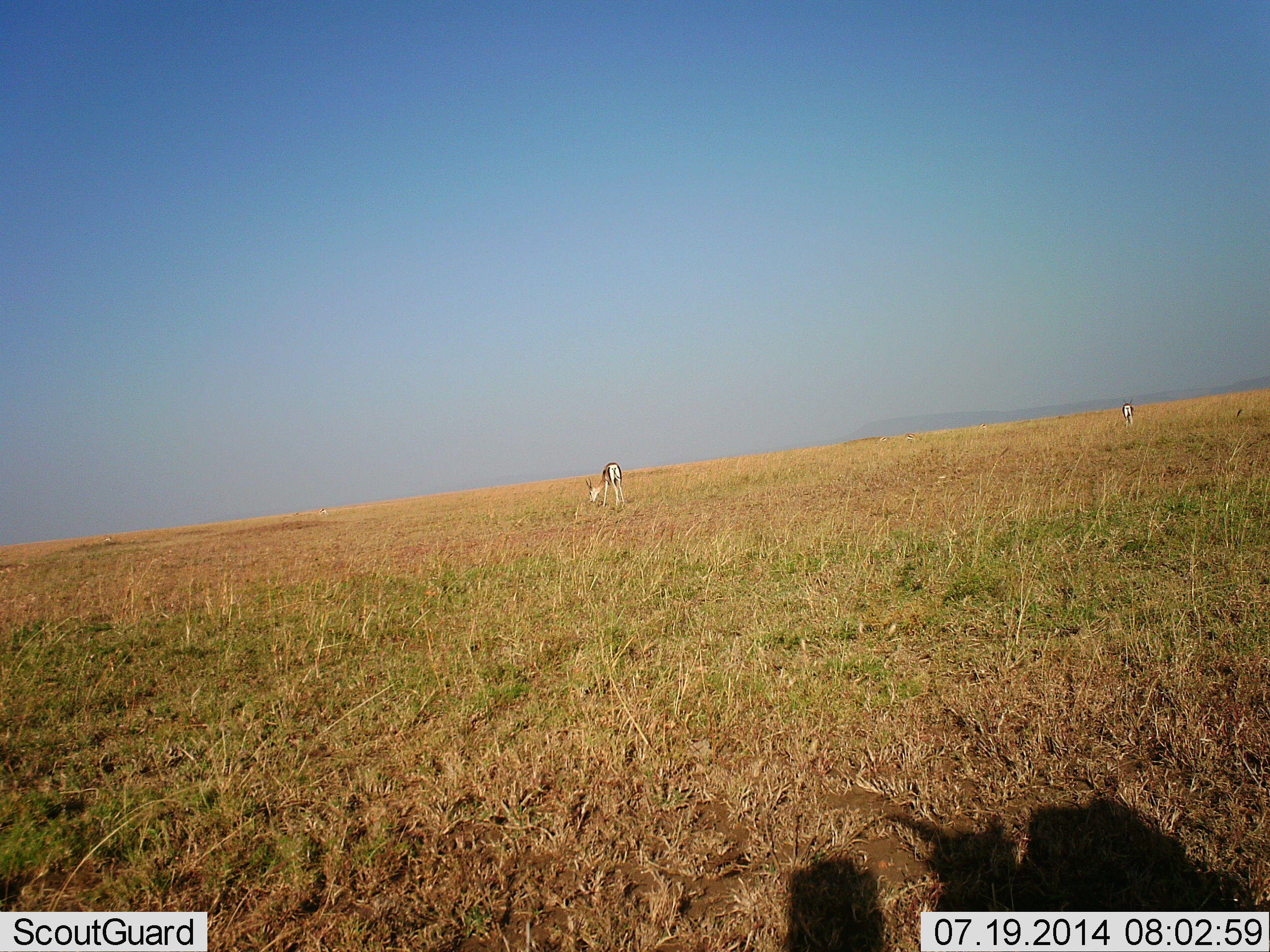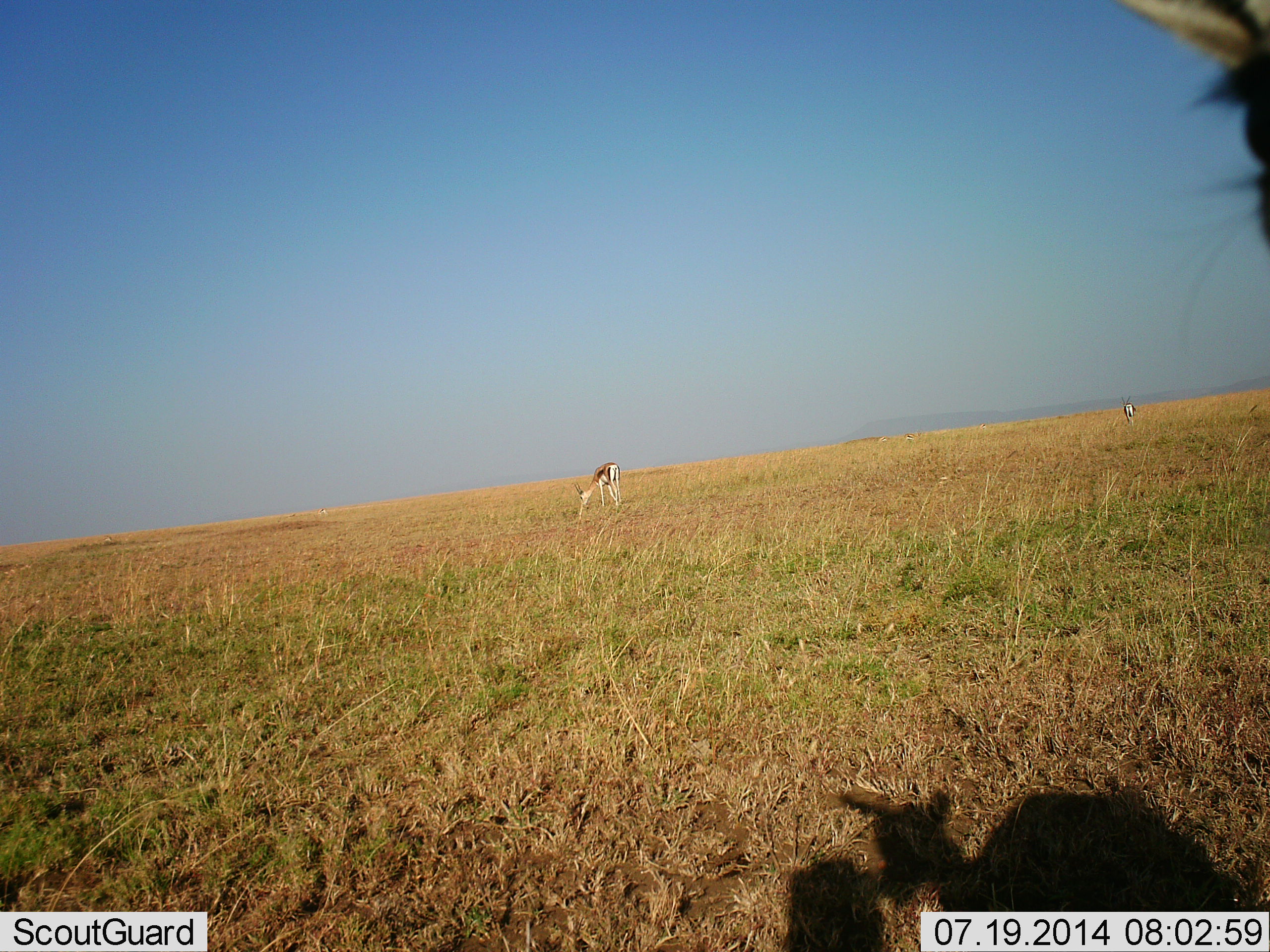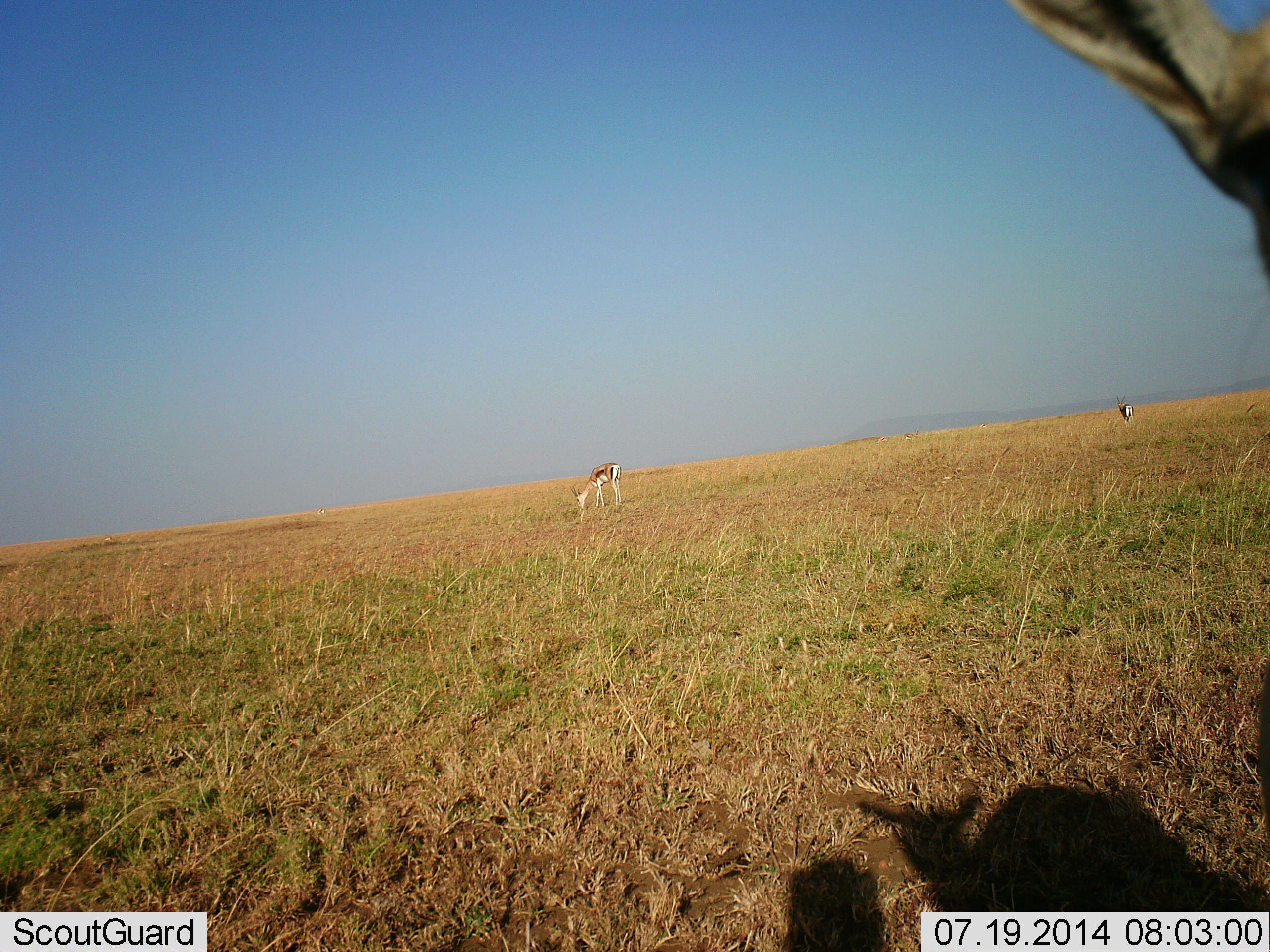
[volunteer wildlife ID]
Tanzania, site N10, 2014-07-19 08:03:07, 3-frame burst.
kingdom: Animalia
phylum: Chordata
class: Mammalia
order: Artiodactyla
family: Bovidae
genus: Eudorcas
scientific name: Eudorcas thomsonii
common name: thomson's gazelle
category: gazellethomsons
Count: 2.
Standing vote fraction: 90%.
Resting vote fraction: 0%.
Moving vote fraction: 10%.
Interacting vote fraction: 0%.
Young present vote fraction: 0%.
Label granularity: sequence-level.